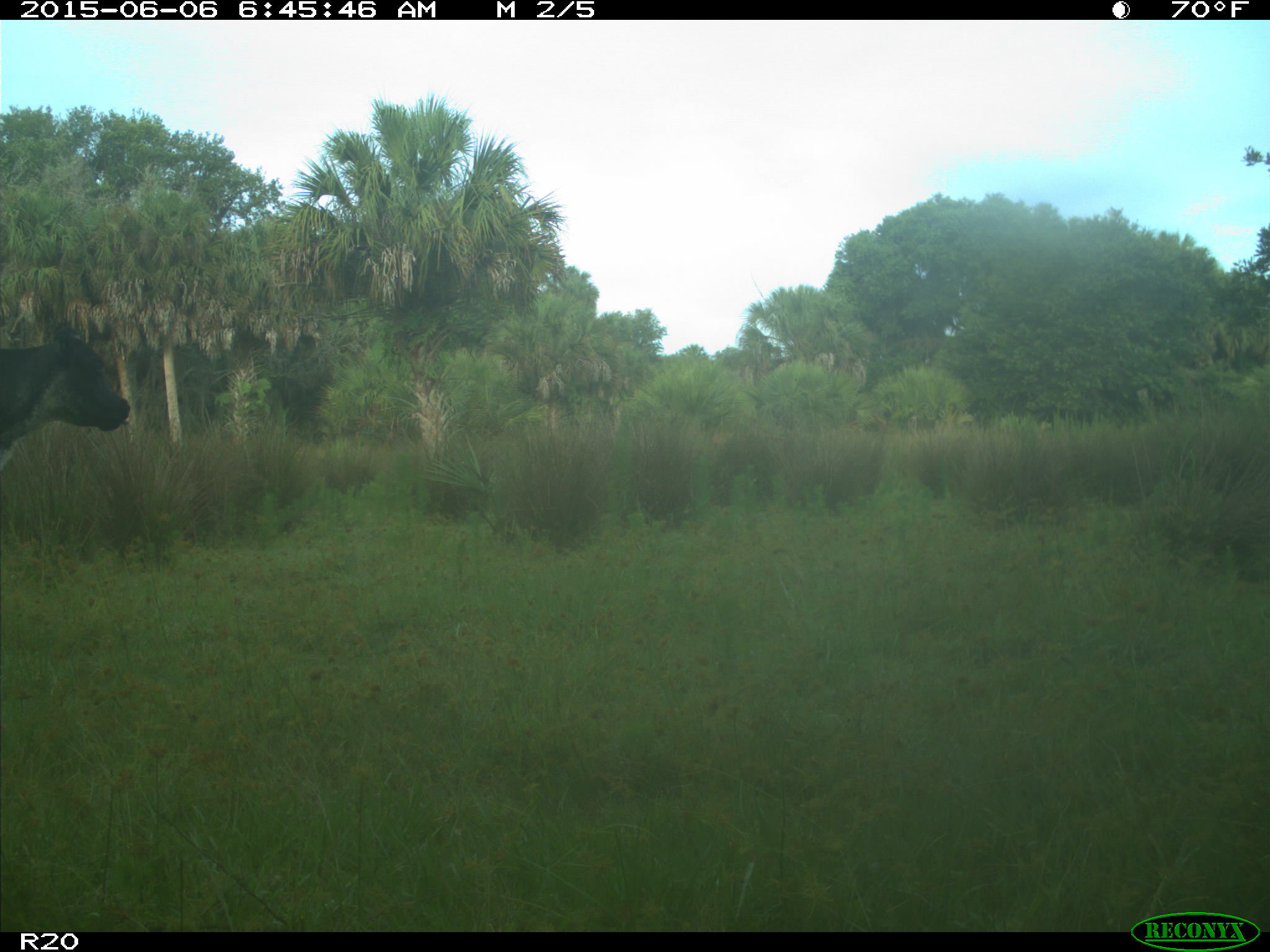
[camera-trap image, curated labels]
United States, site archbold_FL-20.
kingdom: Animalia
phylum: Chordata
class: Mammalia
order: Artiodactyla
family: Bovidae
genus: Bos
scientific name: Bos taurus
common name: domestic cow